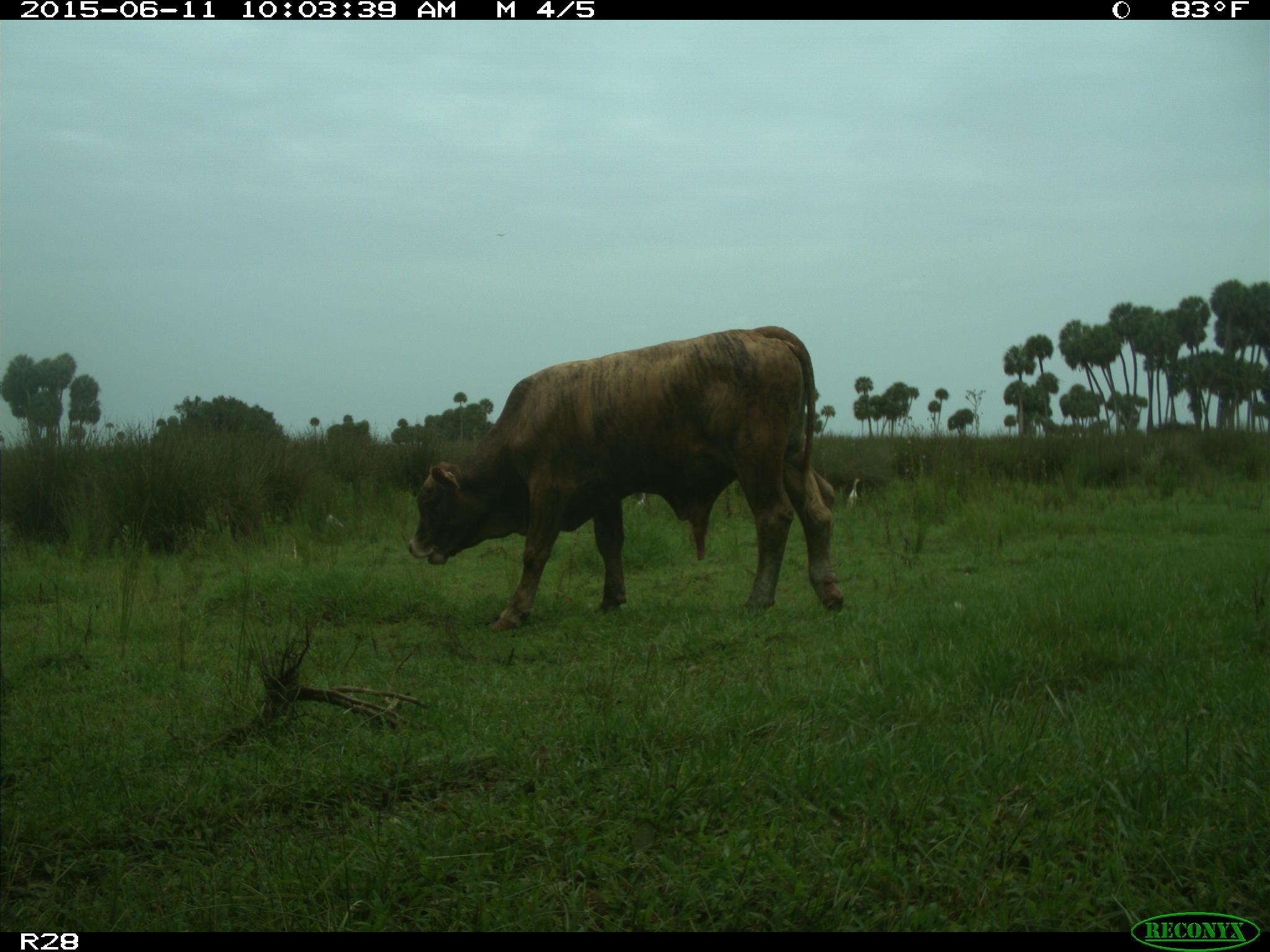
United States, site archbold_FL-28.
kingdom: Animalia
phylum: Chordata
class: Mammalia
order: Artiodactyla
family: Bovidae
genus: Bos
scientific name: Bos taurus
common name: domestic cow